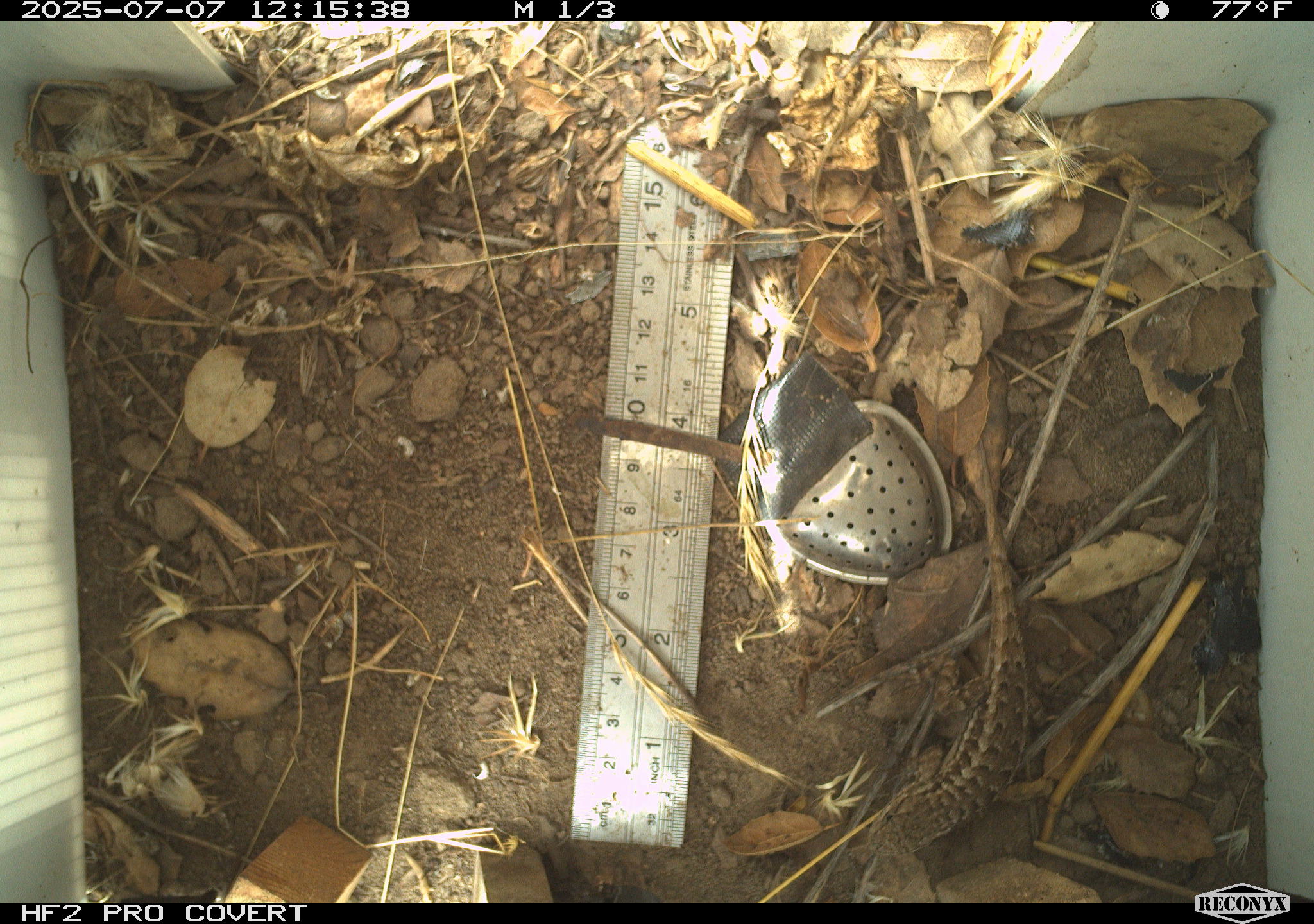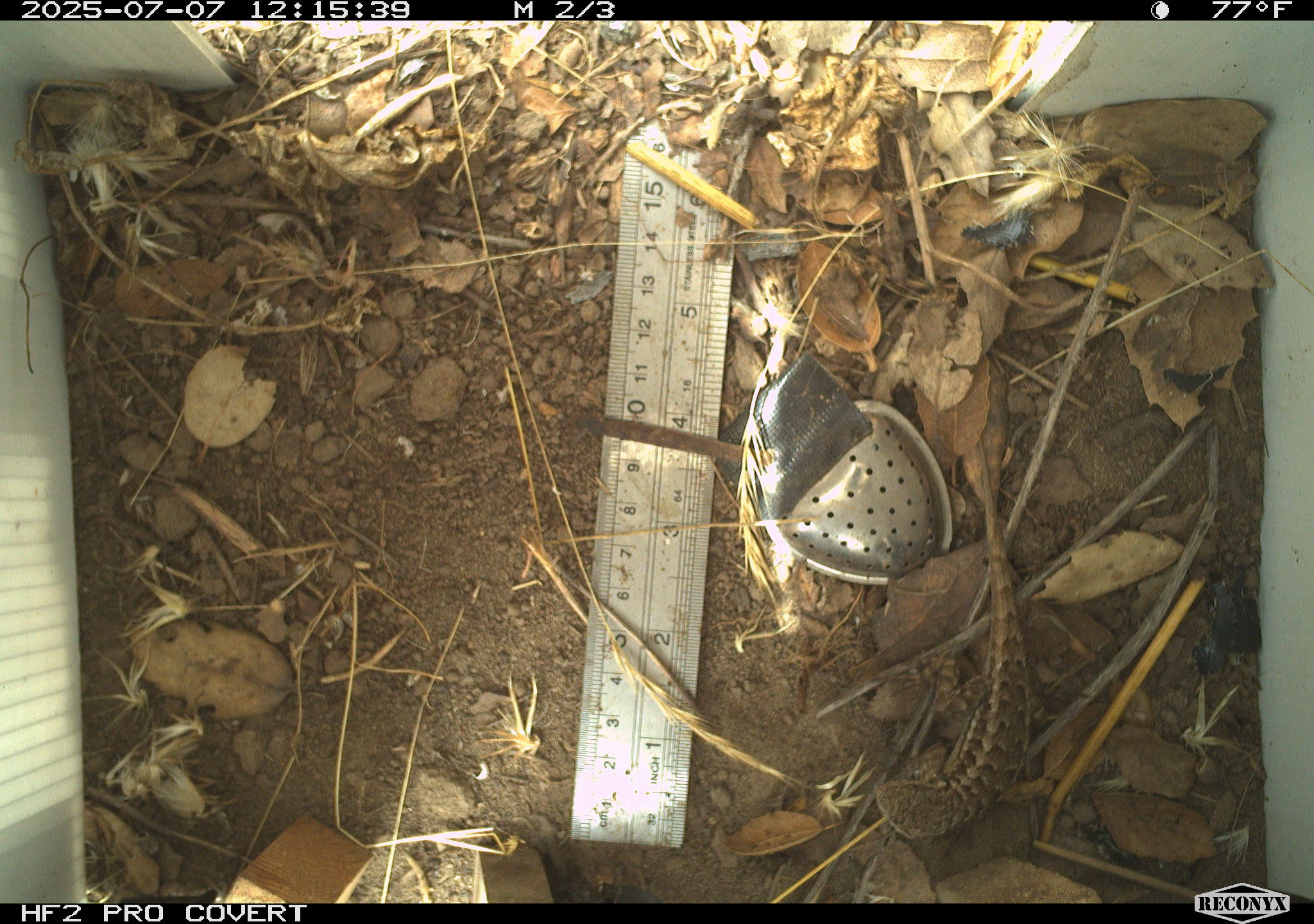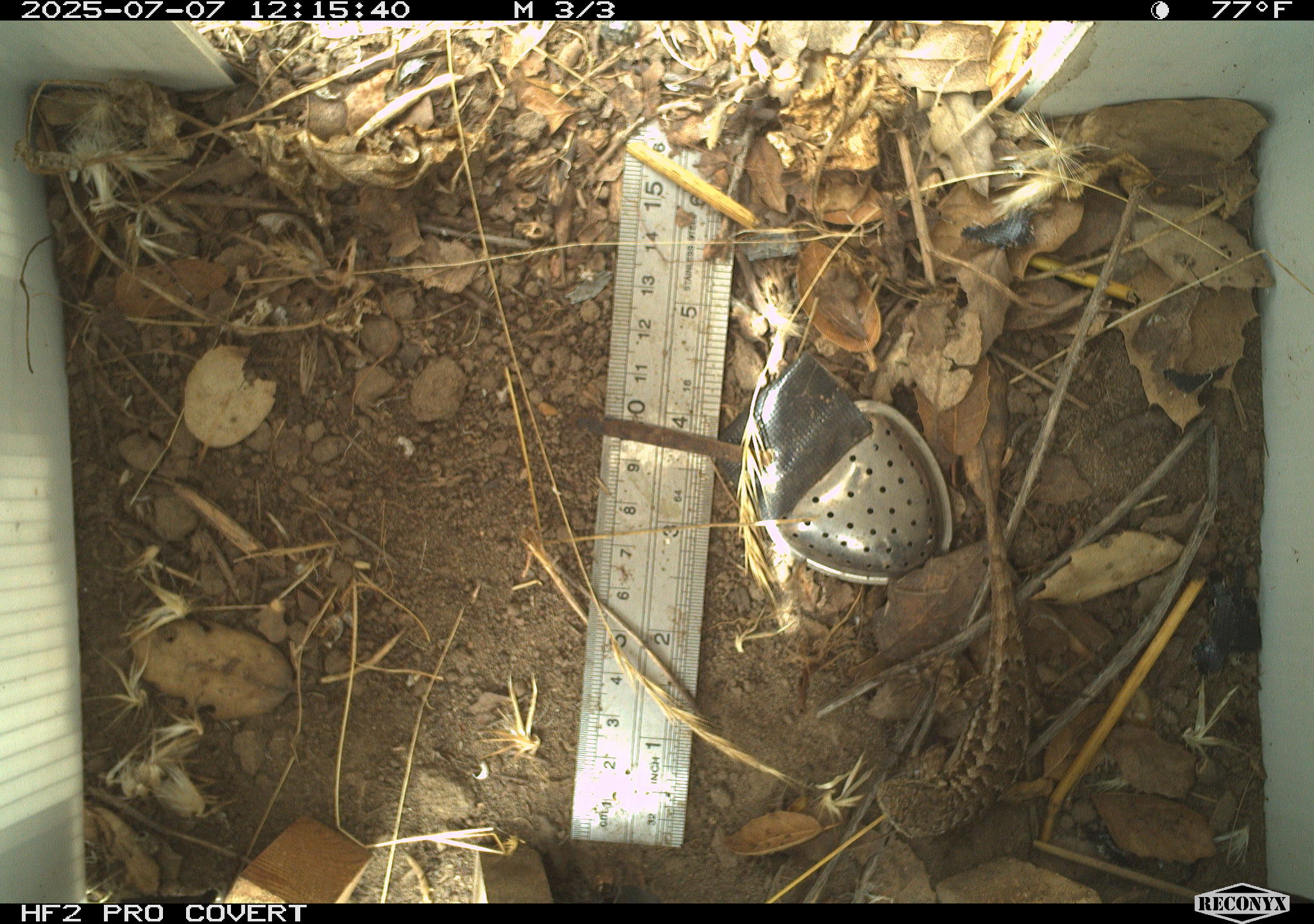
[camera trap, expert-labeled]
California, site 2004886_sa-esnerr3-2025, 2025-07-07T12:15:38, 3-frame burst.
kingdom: Animalia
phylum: Chordata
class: Reptilia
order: Squamata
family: Phrynosomatidae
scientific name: Phrynosomatidae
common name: north american spiny lizards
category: sceloporus/uta species